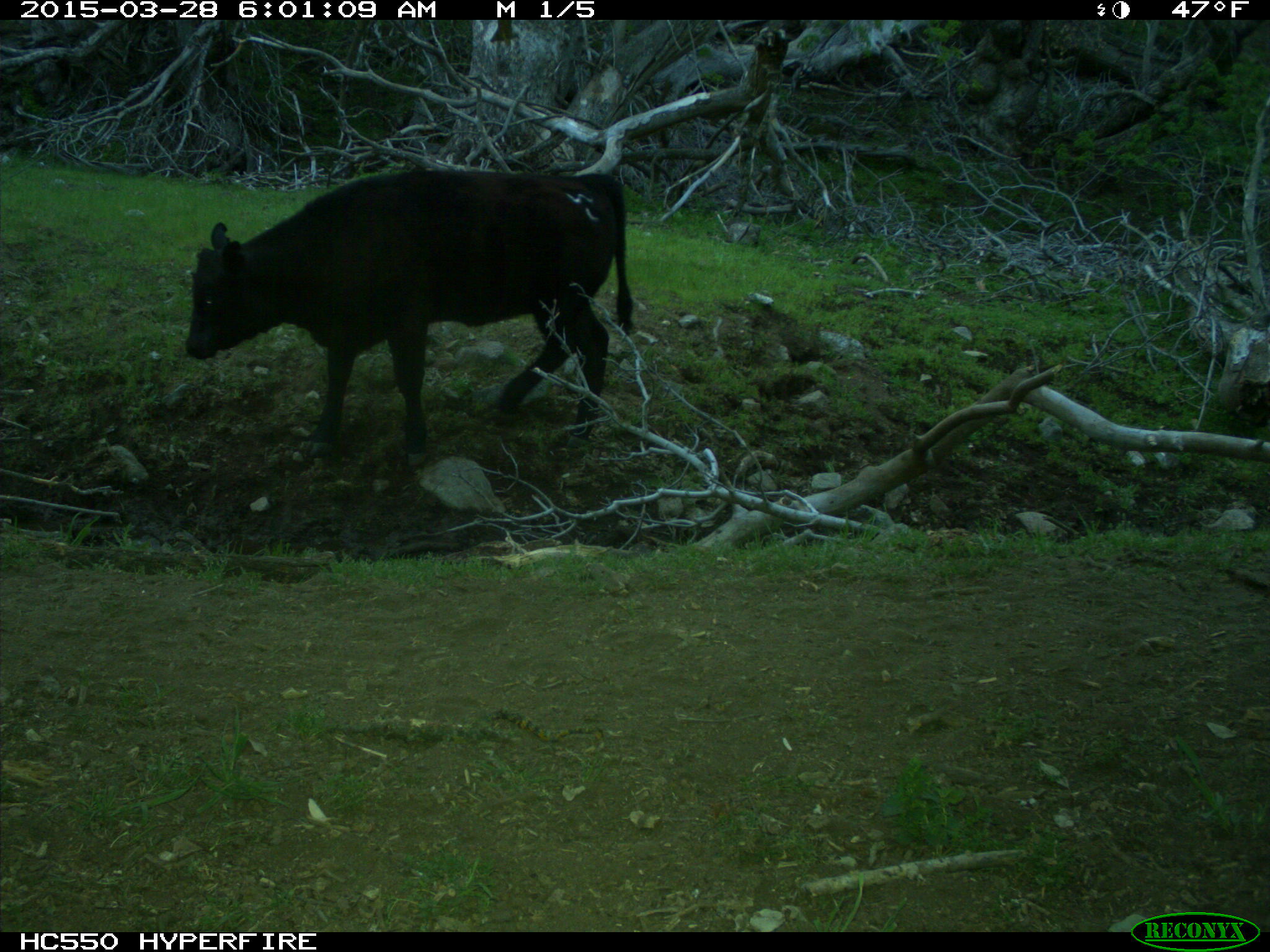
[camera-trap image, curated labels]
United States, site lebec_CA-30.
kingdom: Animalia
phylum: Chordata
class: Mammalia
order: Artiodactyla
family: Bovidae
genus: Bos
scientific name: Bos taurus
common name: domestic cow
Bos taurus (domestic cow).